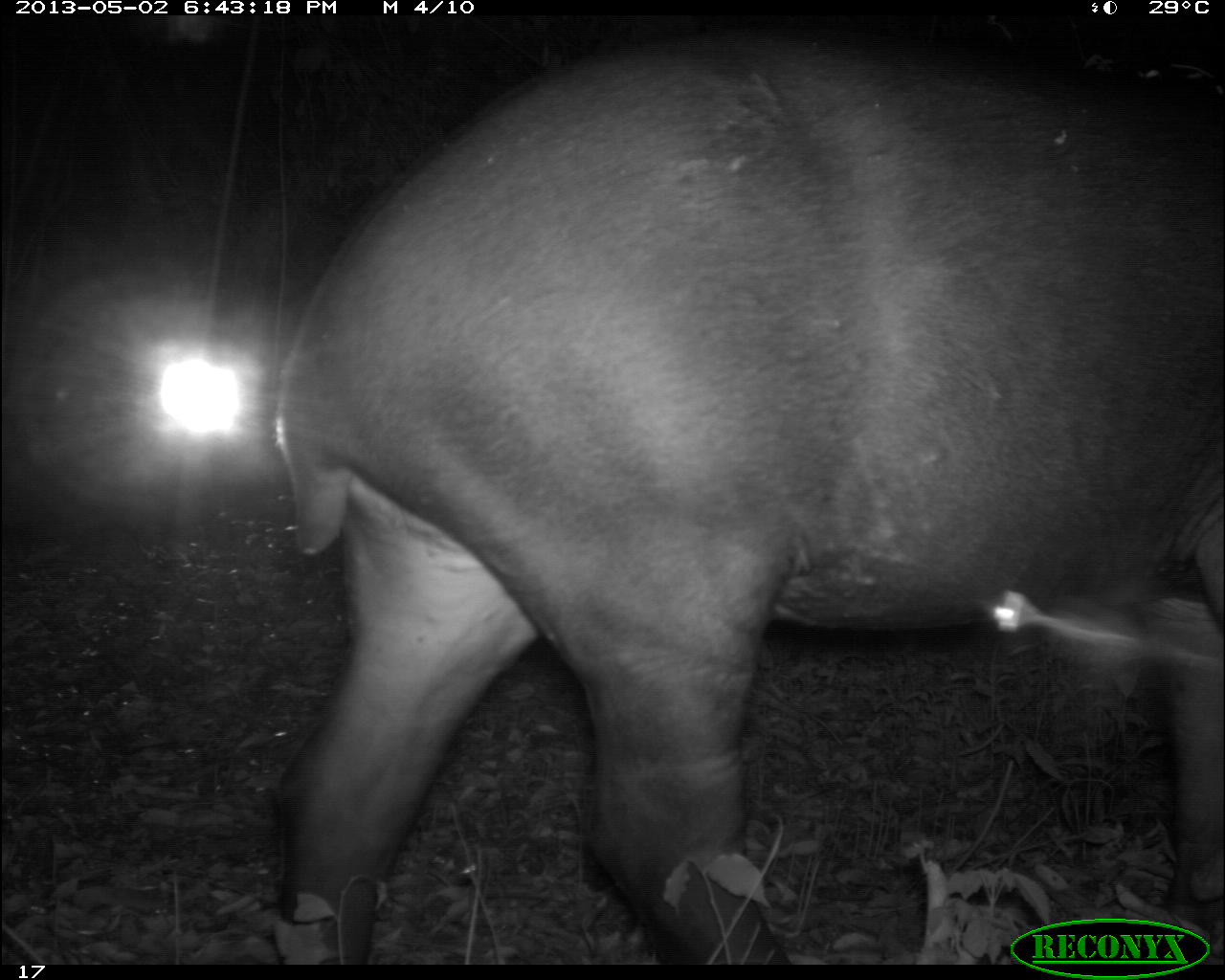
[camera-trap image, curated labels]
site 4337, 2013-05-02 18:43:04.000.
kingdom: Animalia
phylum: Chordata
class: Mammalia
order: Perissodactyla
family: Tapiridae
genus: Tapirus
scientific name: Tapirus bairdii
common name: baird's tapir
Tapirus bairdii (baird's tapir), count 1, sex female.